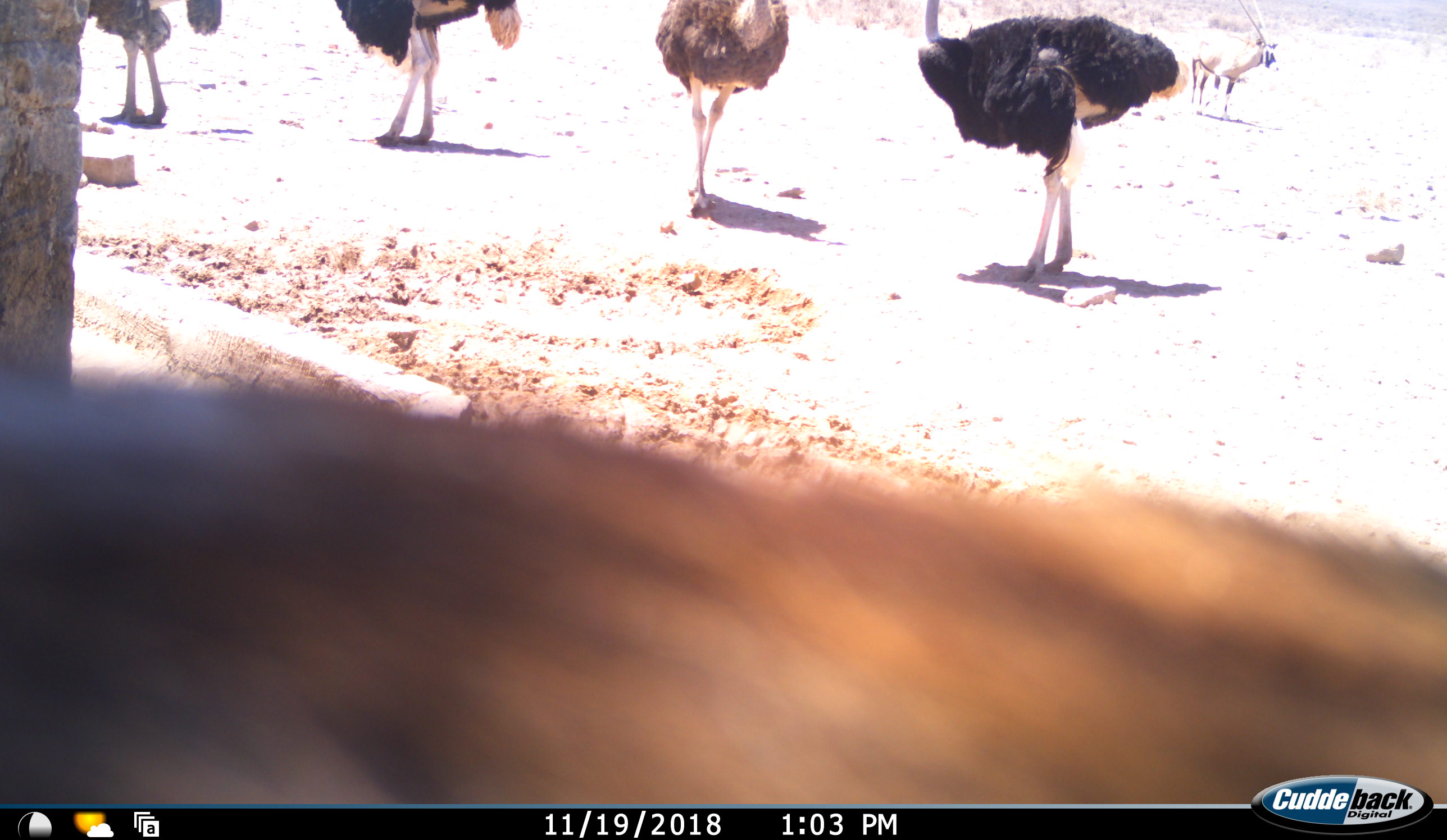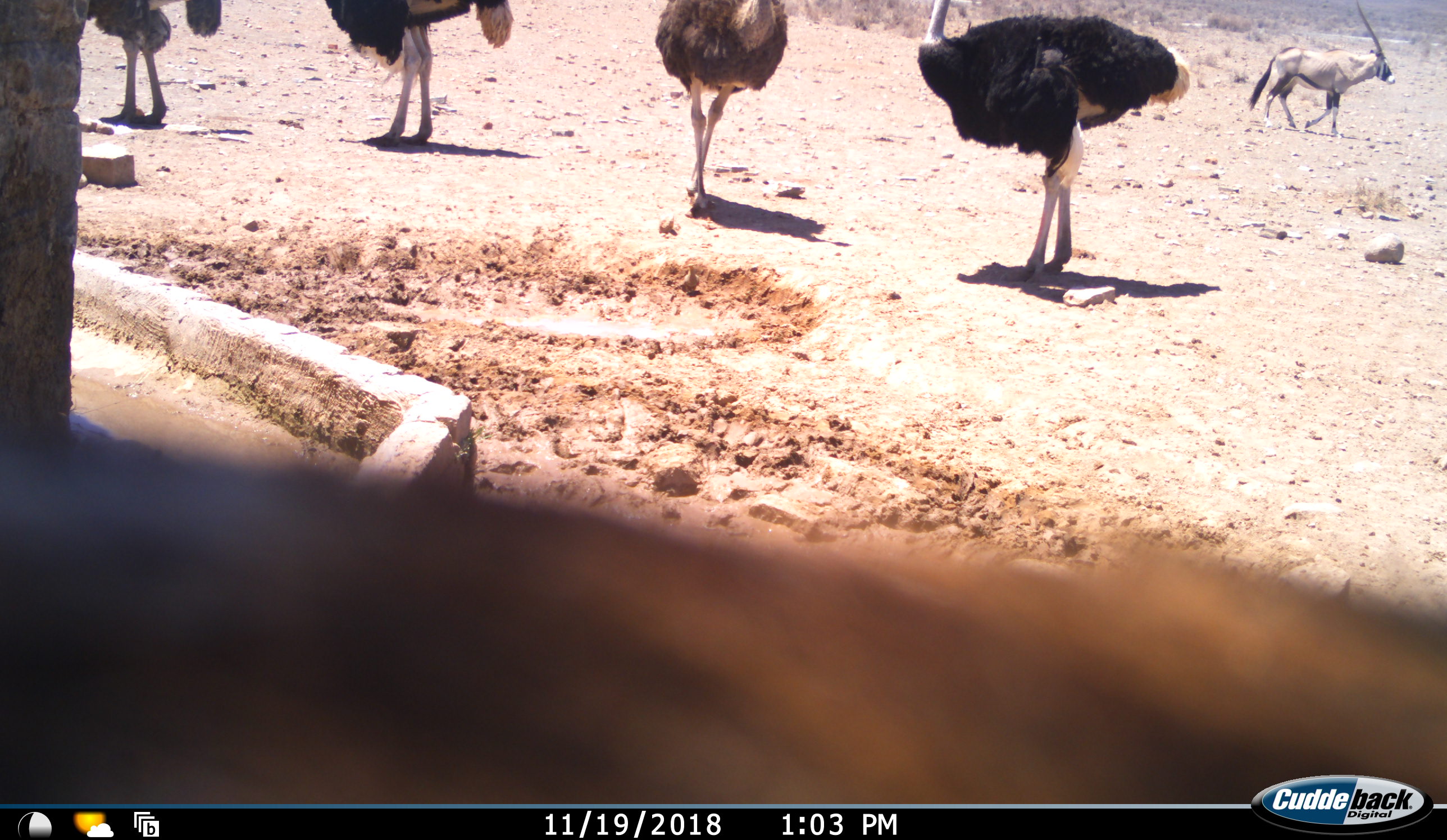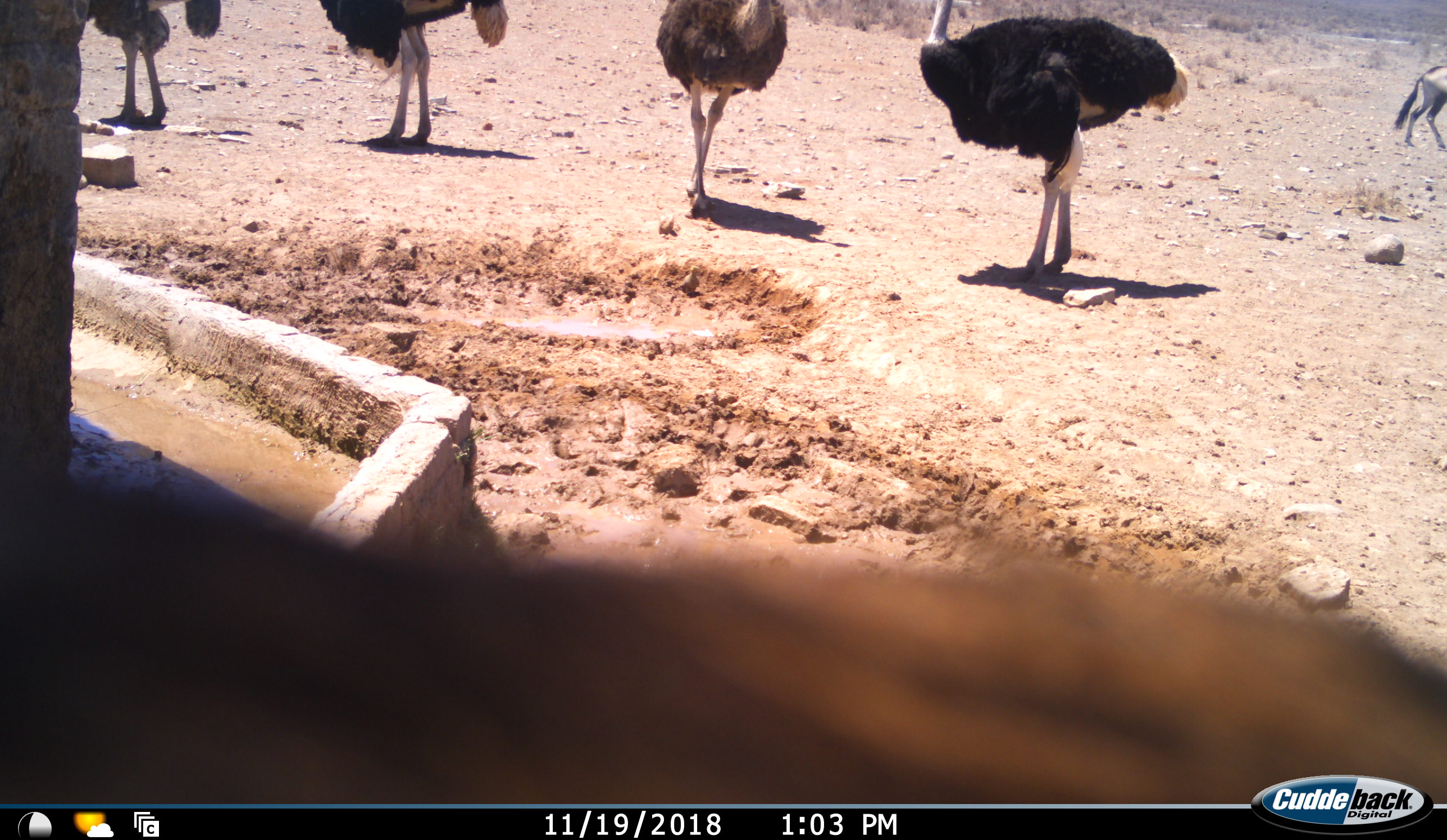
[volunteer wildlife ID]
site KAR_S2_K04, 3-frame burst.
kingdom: Animalia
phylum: Chordata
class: Mammalia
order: Artiodactyla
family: Bovidae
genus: Oryx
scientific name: Oryx gazella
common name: gemsbok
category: oryx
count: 1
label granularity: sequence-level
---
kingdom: Animalia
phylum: Chordata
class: Aves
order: Struthioniformes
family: Struthionidae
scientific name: Struthionidae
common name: ostrich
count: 4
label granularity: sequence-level